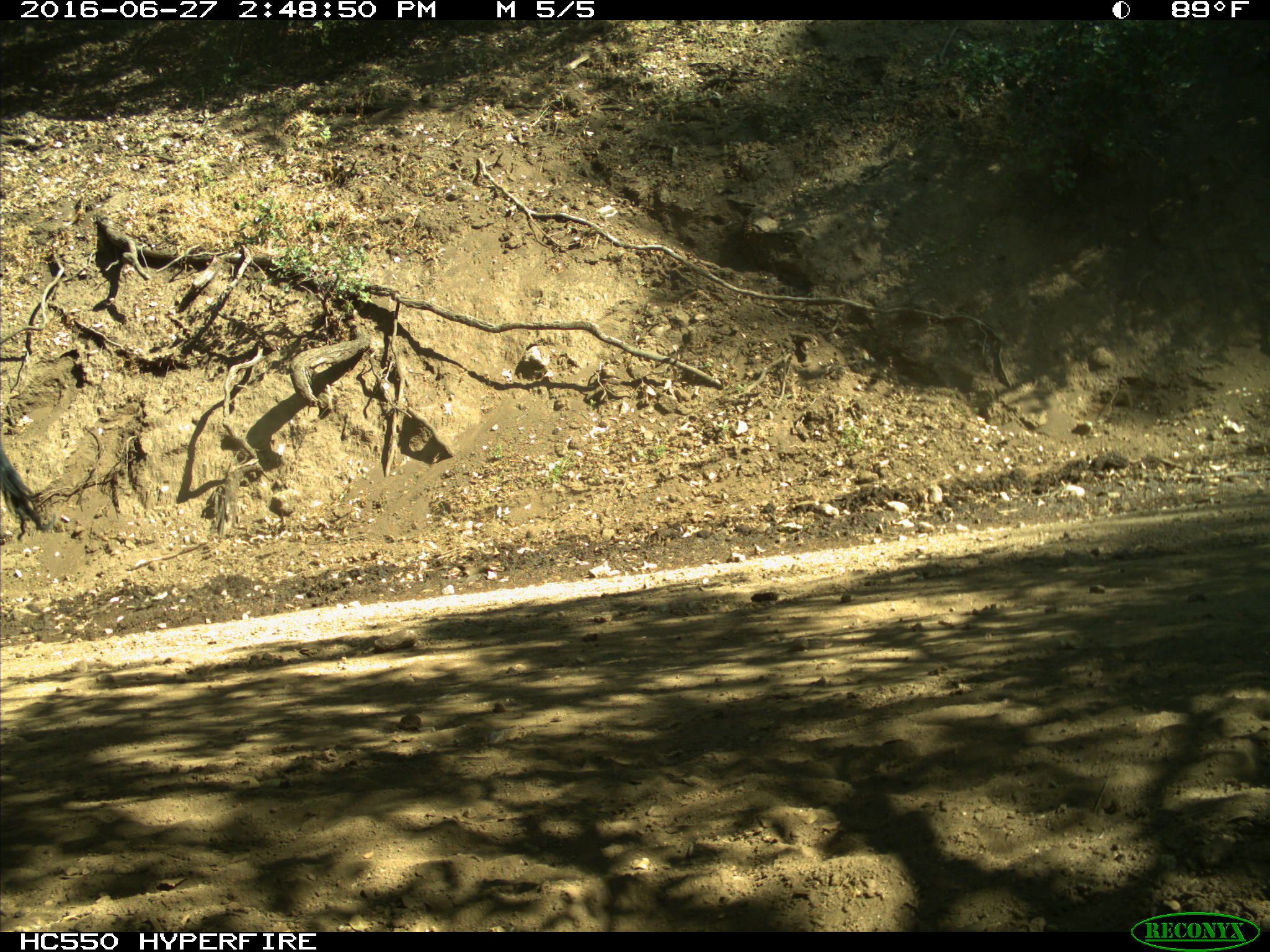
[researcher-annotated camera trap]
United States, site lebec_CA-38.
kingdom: Animalia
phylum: Chordata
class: Mammalia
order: Artiodactyla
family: Bovidae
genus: Bos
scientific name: Bos taurus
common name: domestic cow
Bos taurus (domestic cow).